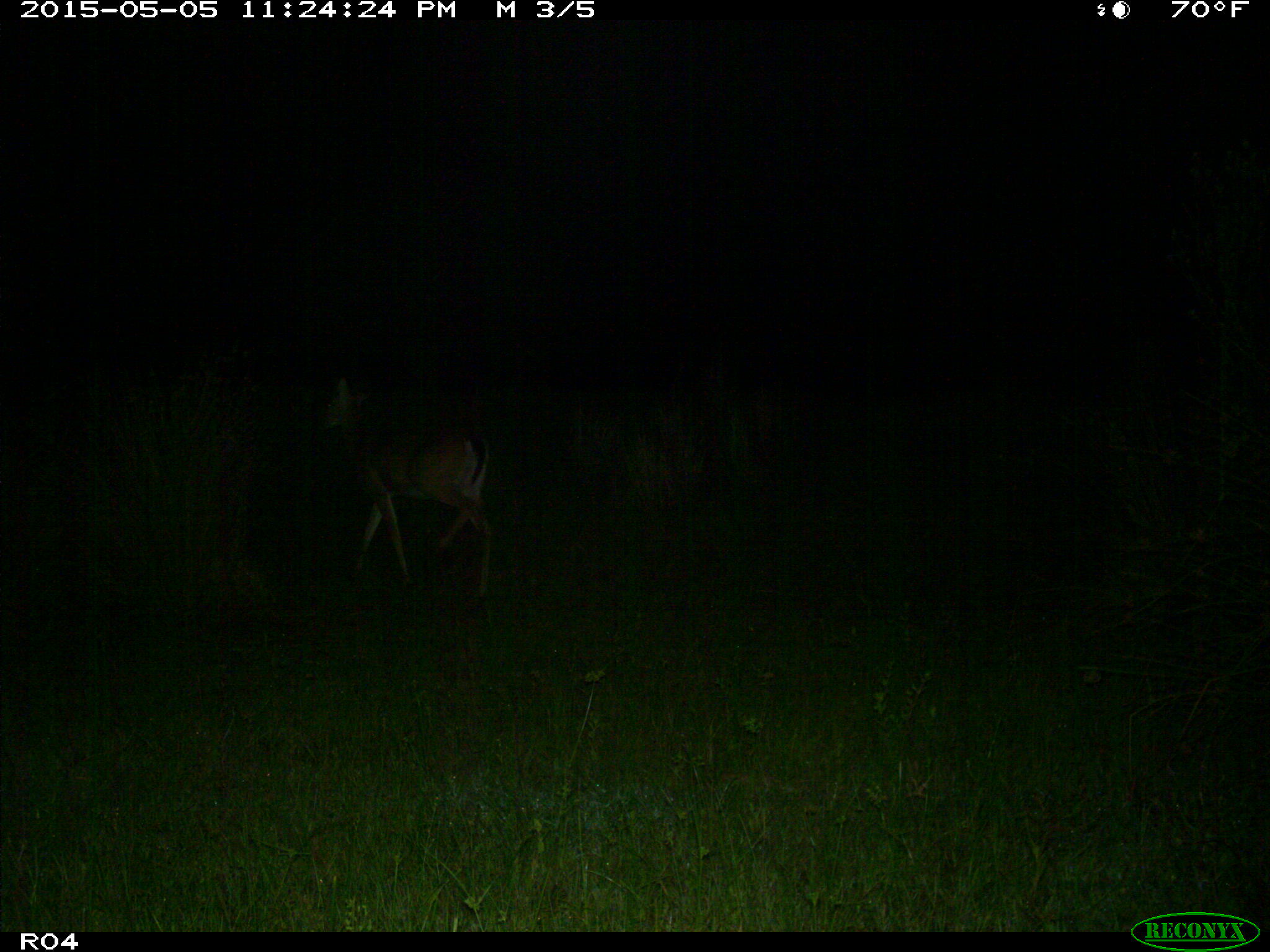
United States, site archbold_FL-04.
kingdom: Animalia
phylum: Chordata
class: Mammalia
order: Artiodactyla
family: Cervidae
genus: Odocoileus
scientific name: Odocoileus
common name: deer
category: unidentified deer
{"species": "unidentified deer (deer) (Odocoileus)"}